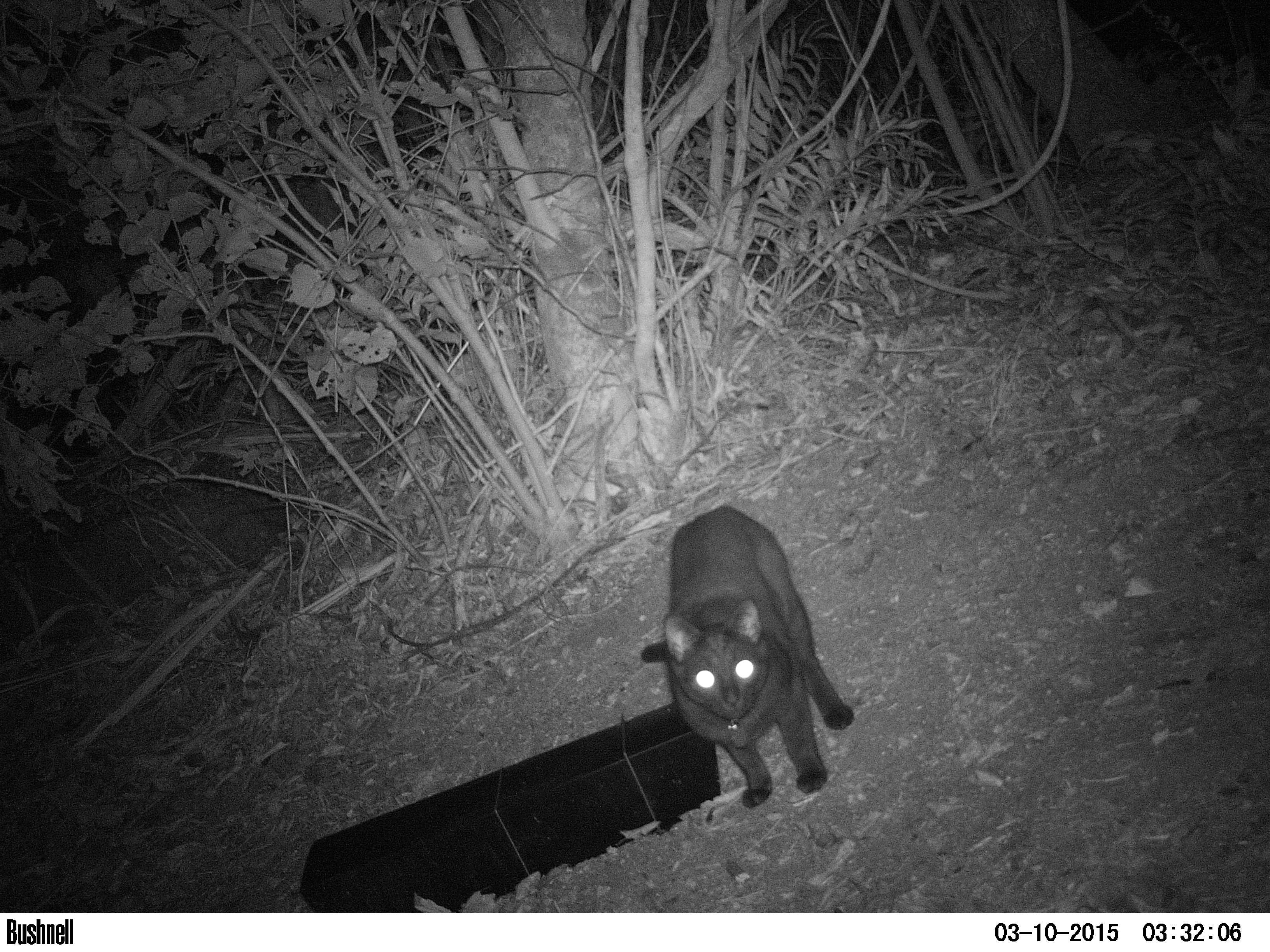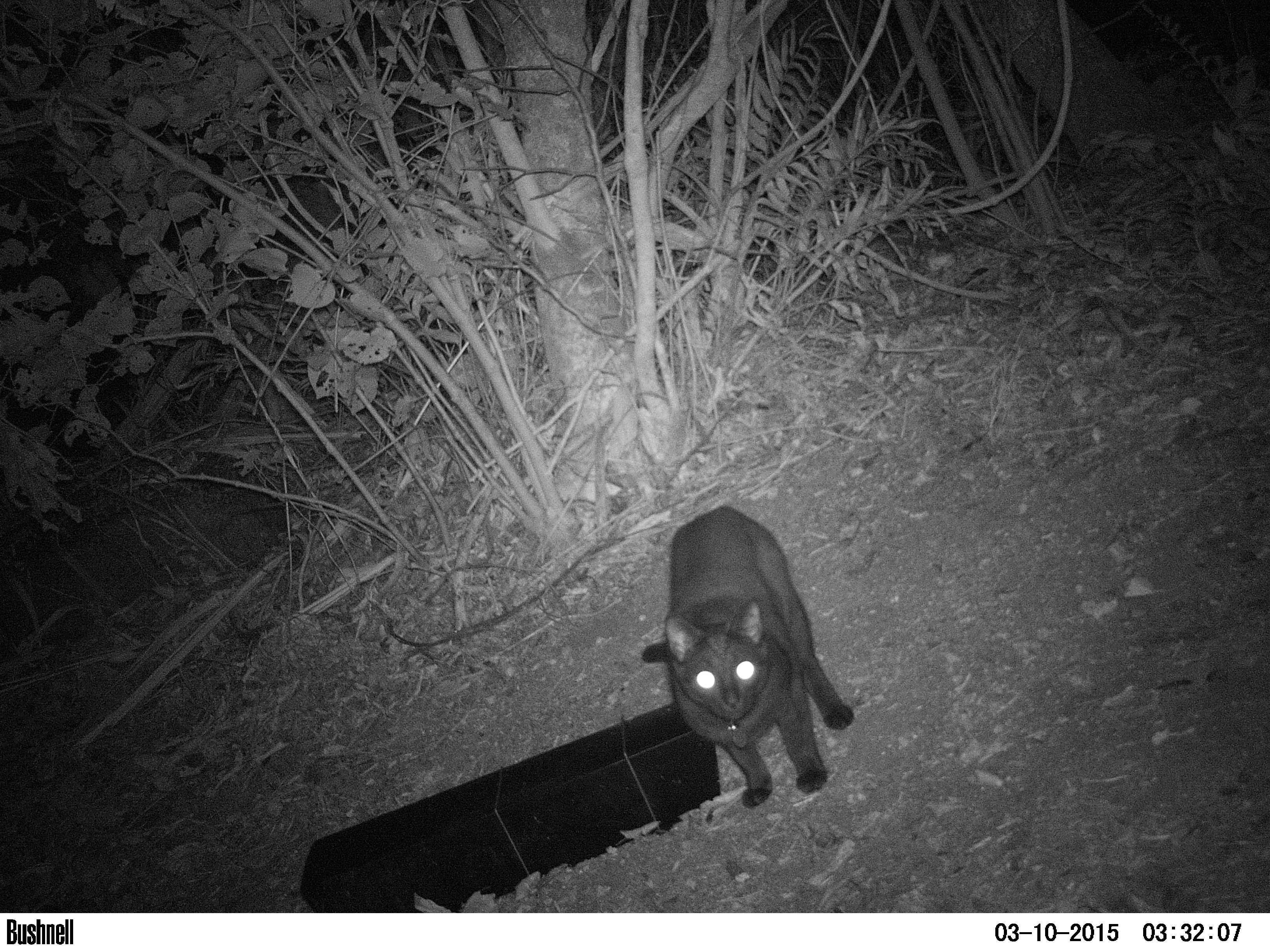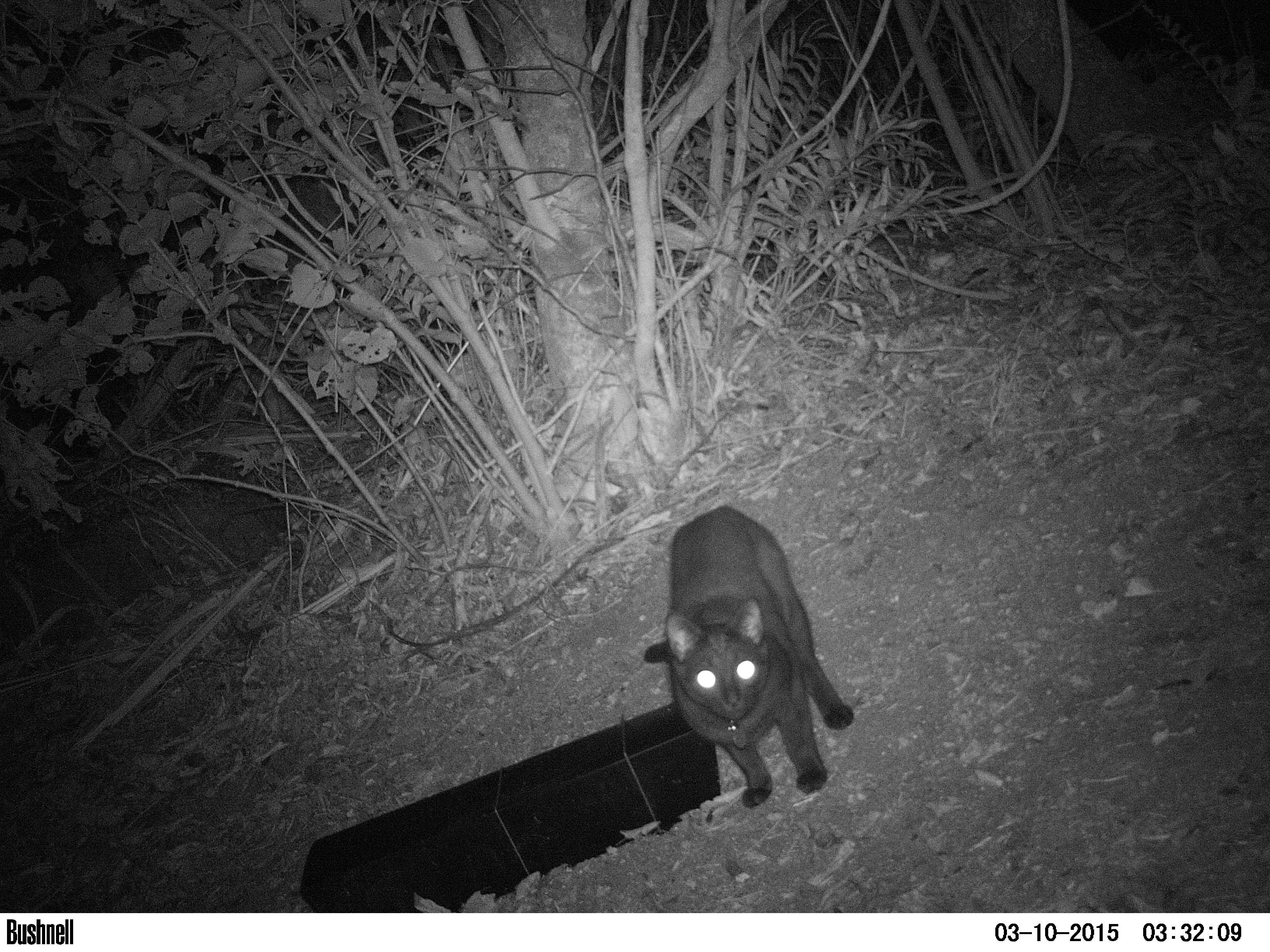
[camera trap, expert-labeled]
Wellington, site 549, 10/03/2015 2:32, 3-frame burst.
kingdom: Animalia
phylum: Chordata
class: Mammalia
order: Carnivora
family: Felidae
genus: Felis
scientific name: Felis catus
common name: cat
Cat (Felis catus).